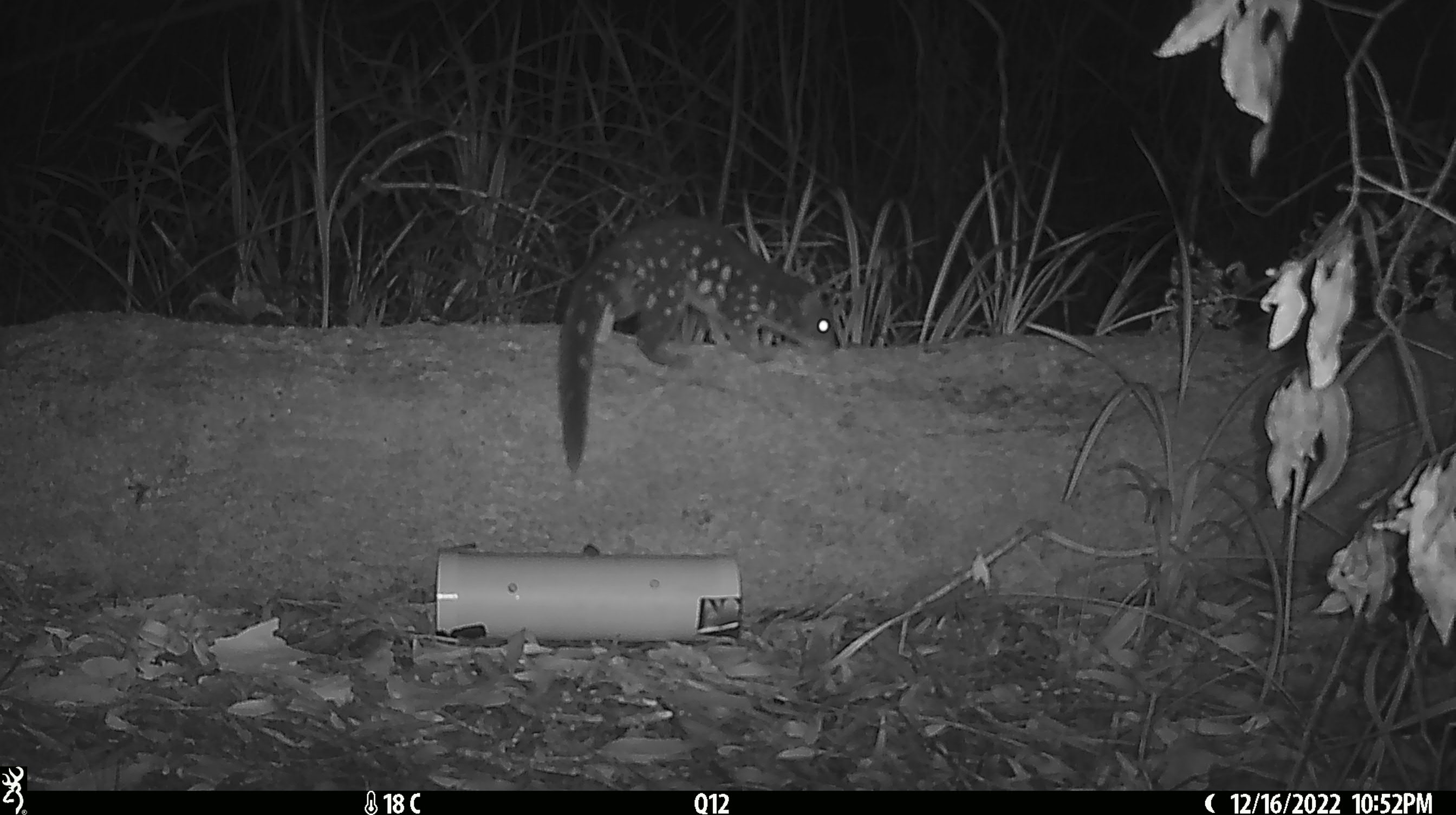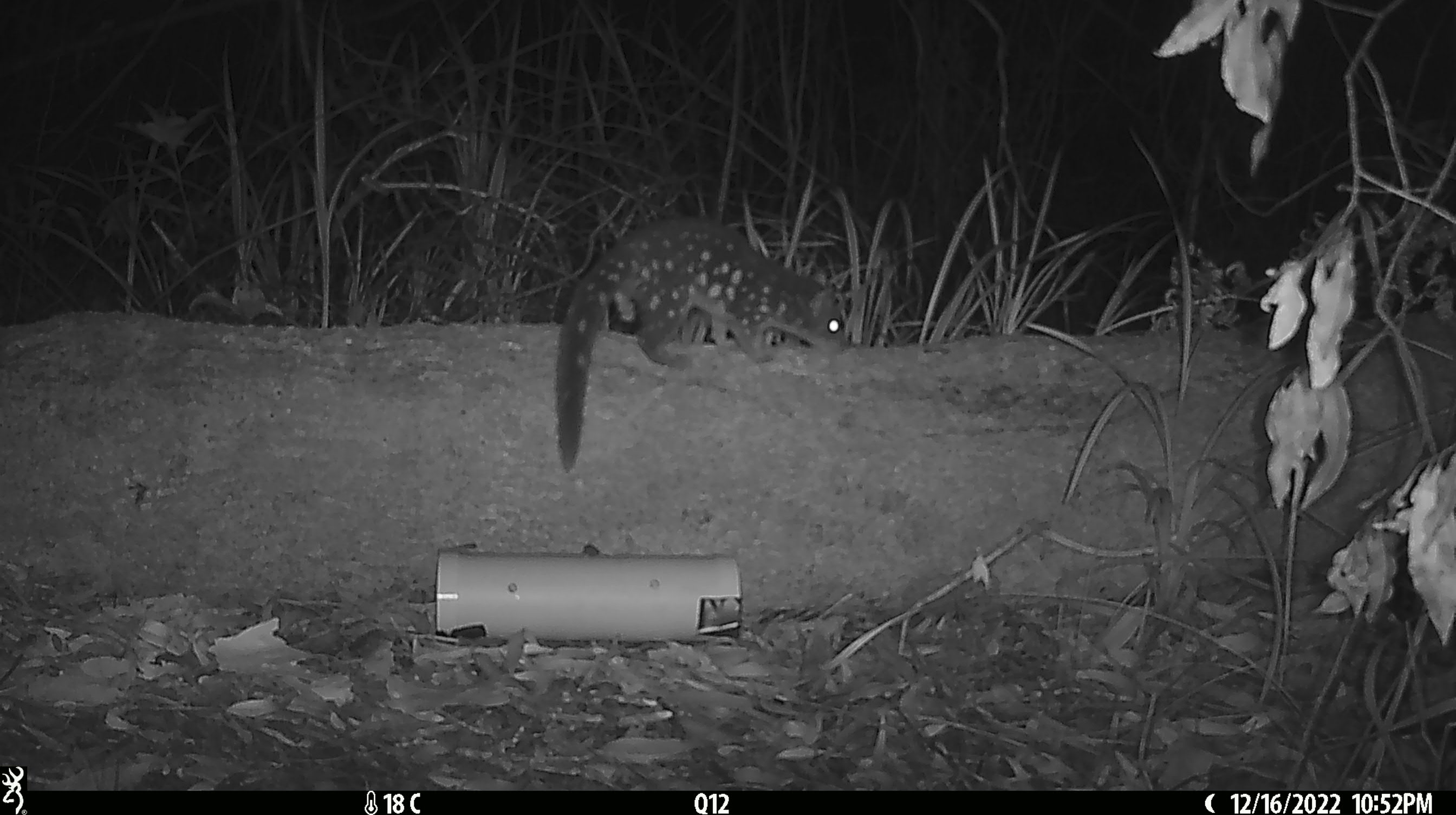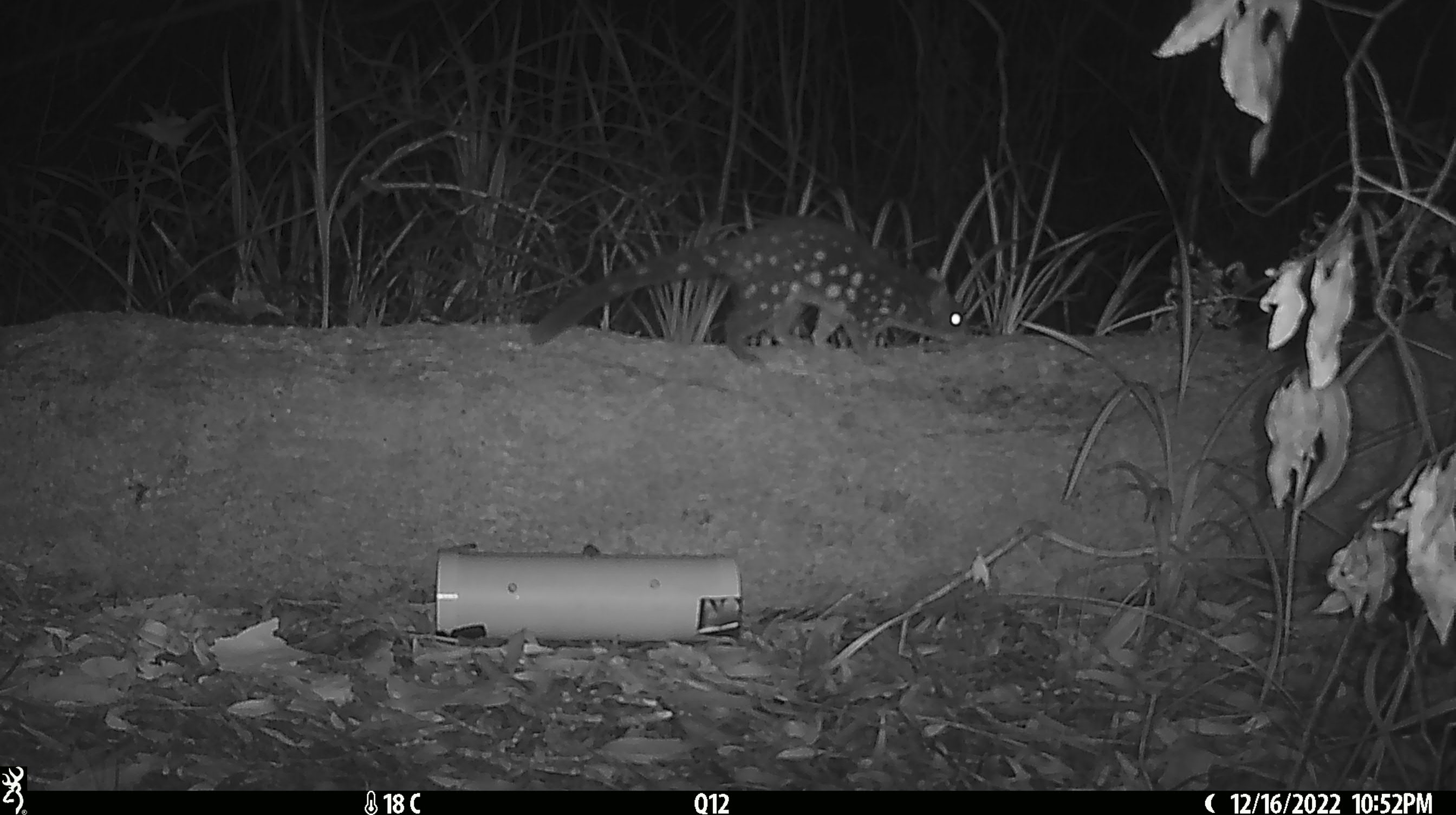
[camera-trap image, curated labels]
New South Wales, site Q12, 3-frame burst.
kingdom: Animalia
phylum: Chordata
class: Mammalia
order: Dasyuromorphia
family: Dasyuridae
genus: Dasyurus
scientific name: Dasyurus maculatus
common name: spotted-tailed quoll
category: quoll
Quoll (spotted-tailed quoll) (Dasyurus maculatus).